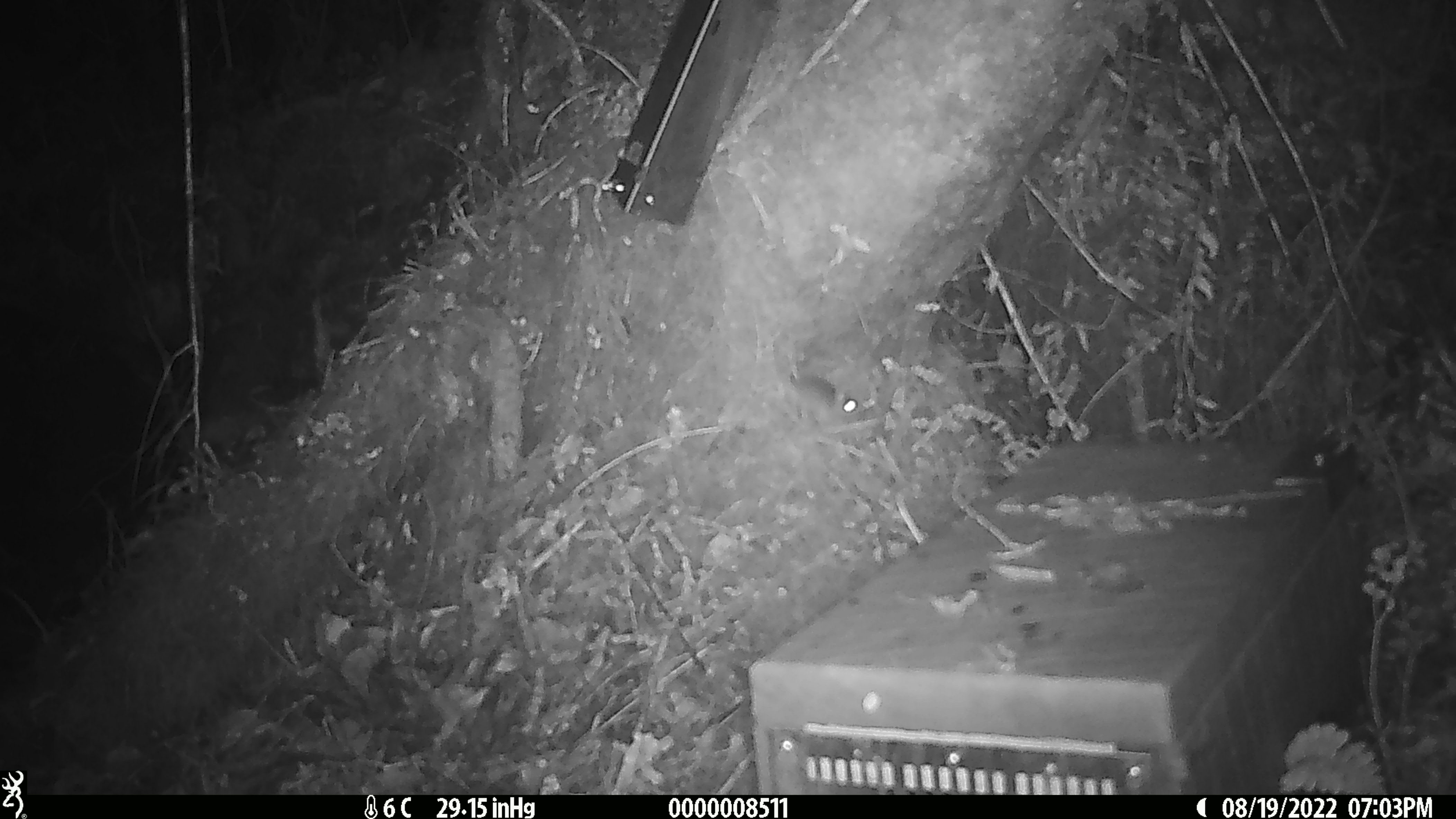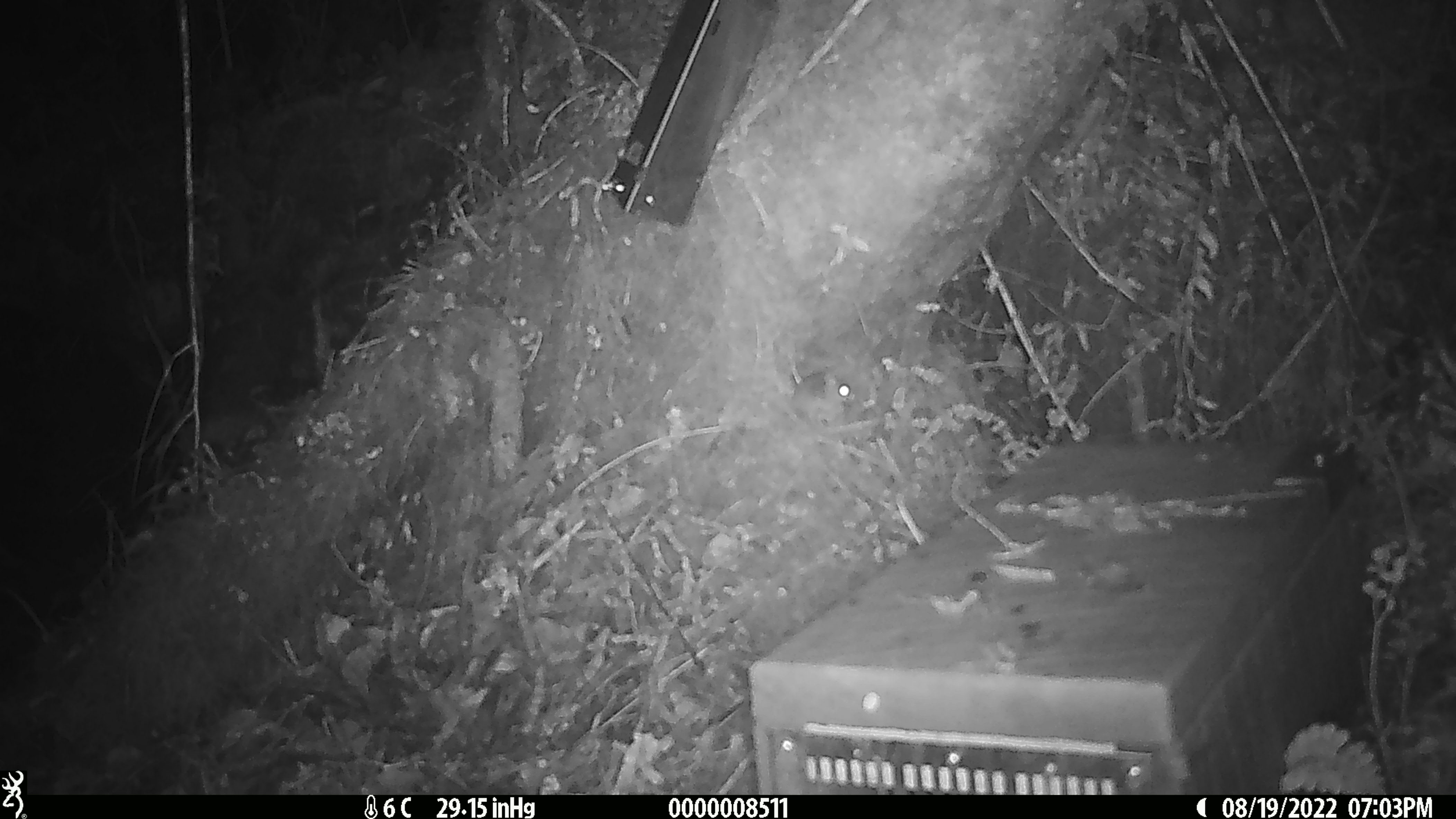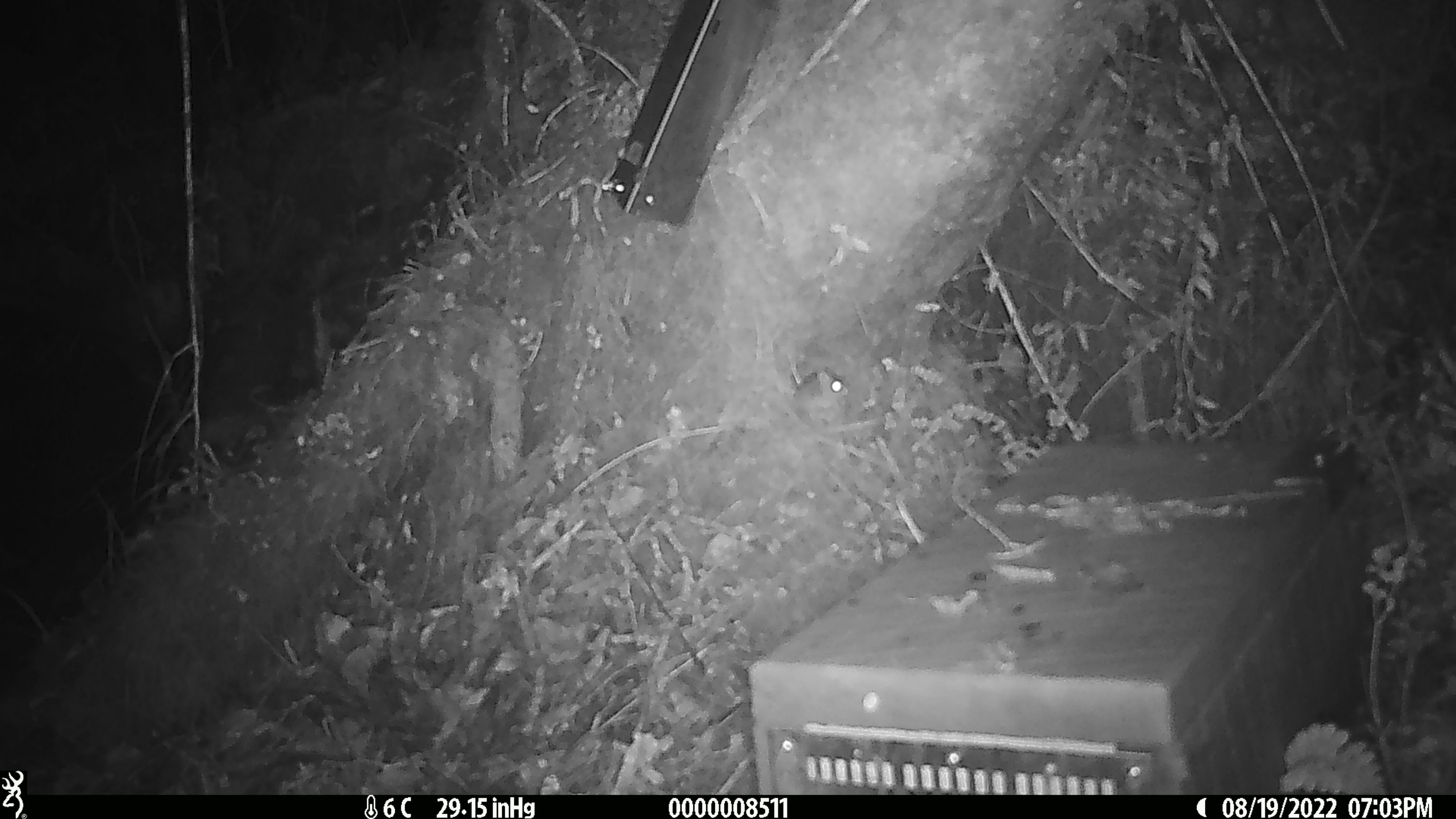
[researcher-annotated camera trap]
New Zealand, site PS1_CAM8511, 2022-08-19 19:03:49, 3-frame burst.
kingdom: Animalia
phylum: Chordata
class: Mammalia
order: Rodentia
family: Muridae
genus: Mus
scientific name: Mus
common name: mouse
Mouse (Mus).